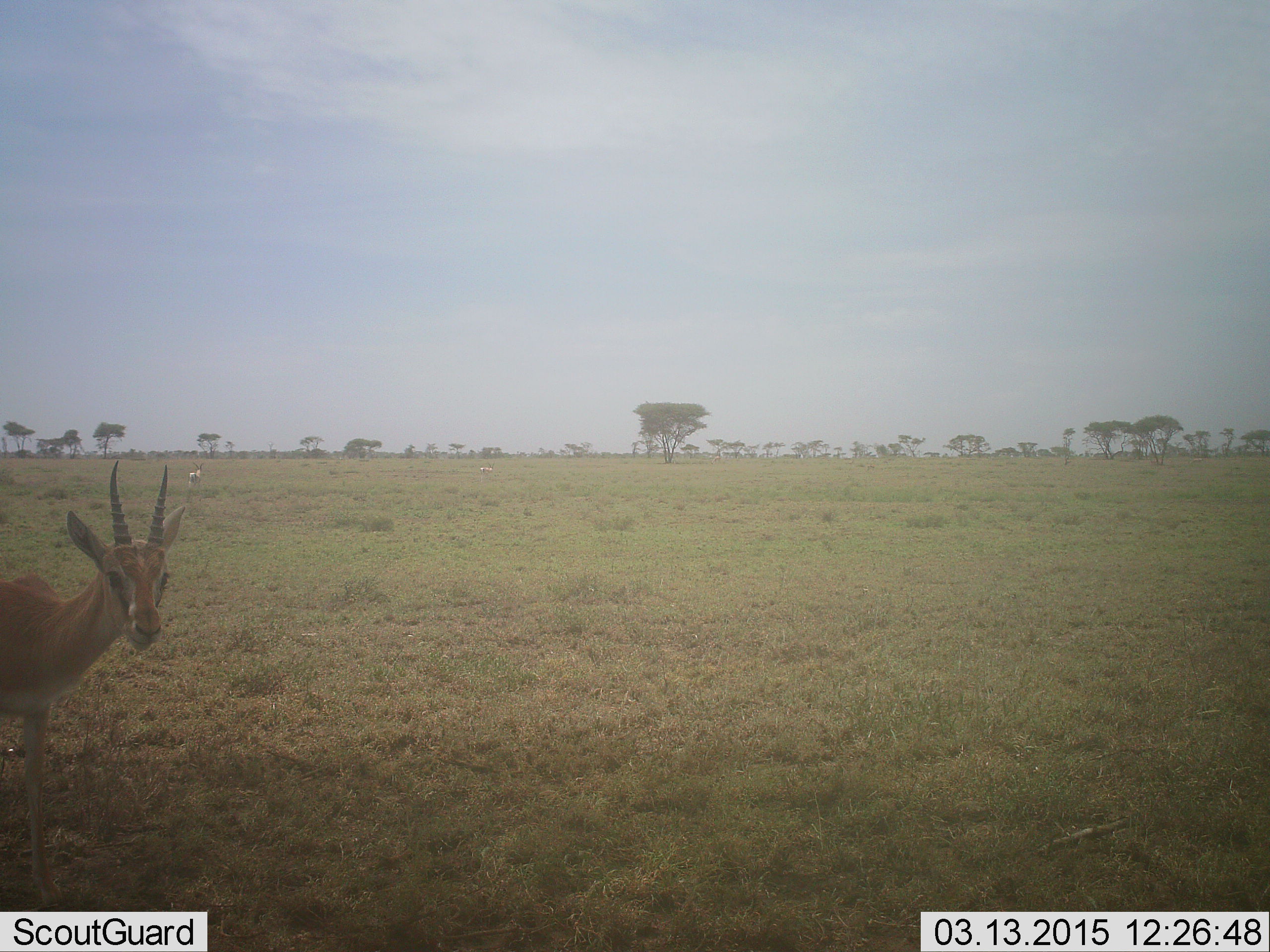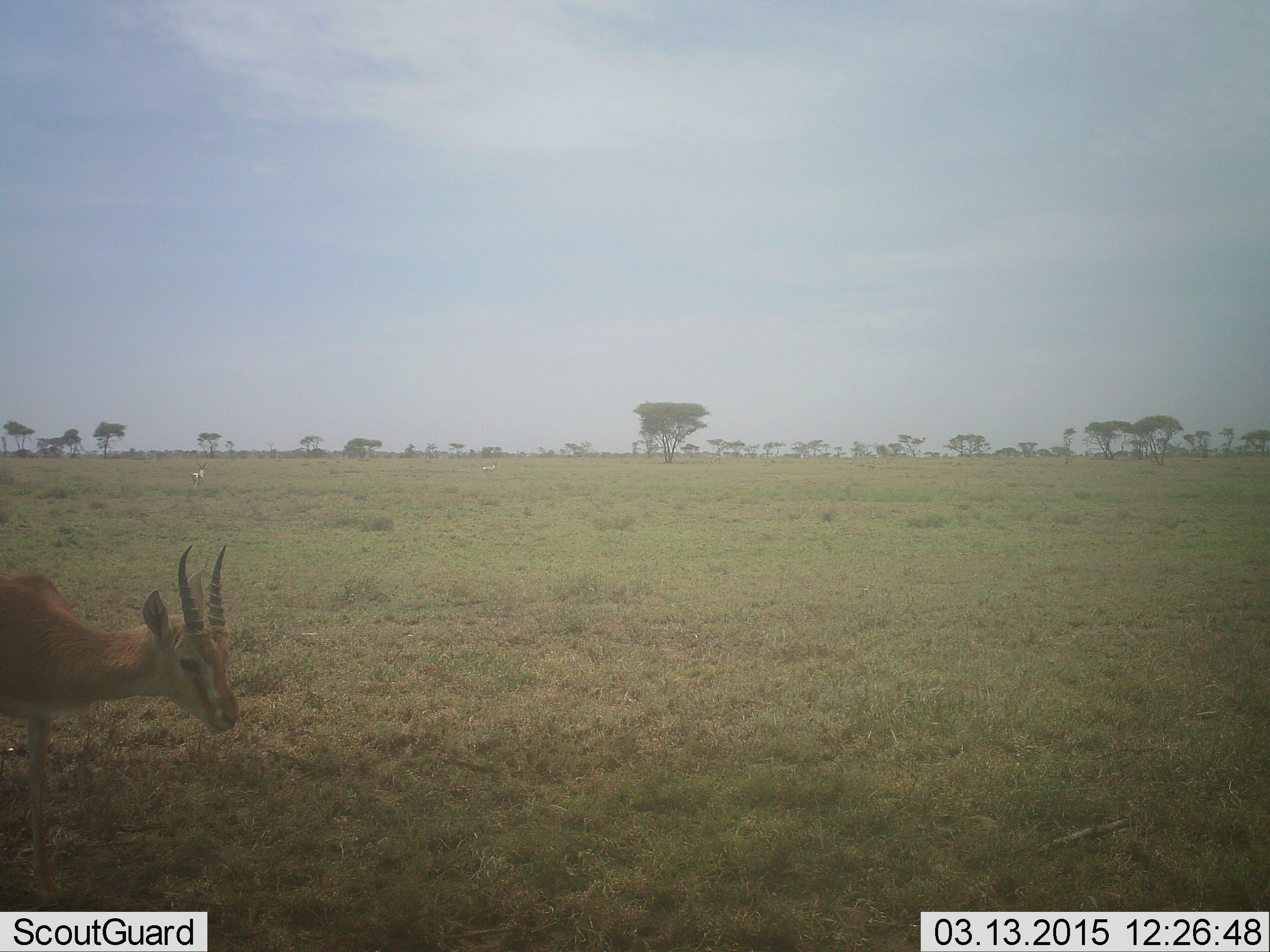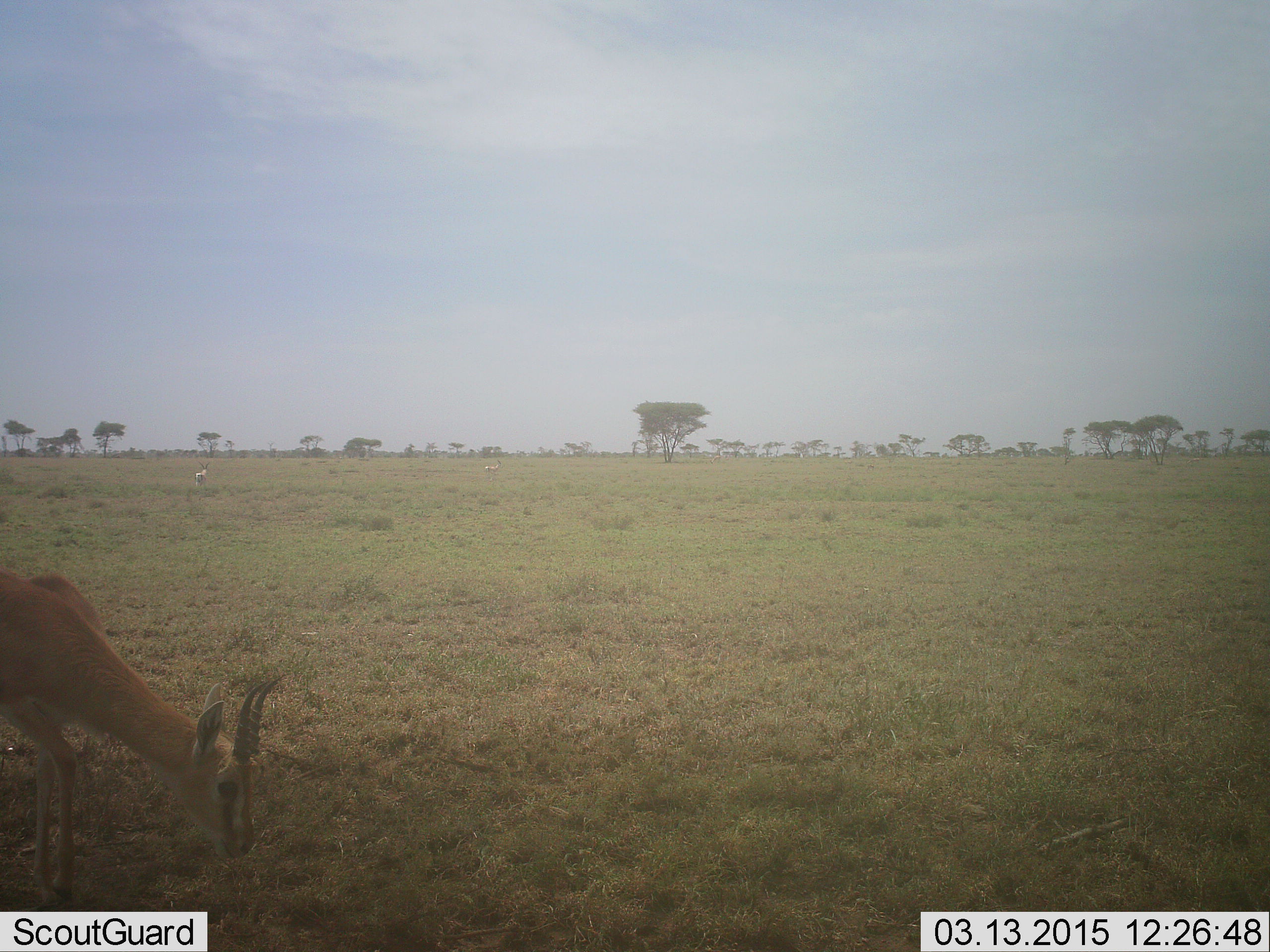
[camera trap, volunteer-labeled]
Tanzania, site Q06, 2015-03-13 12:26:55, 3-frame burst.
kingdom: Animalia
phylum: Chordata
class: Mammalia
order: Artiodactyla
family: Bovidae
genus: Eudorcas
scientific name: Eudorcas thomsonii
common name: thomson's gazelle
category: gazellethomsons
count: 1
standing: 50%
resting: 0%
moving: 50%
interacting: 0%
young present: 0%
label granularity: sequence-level